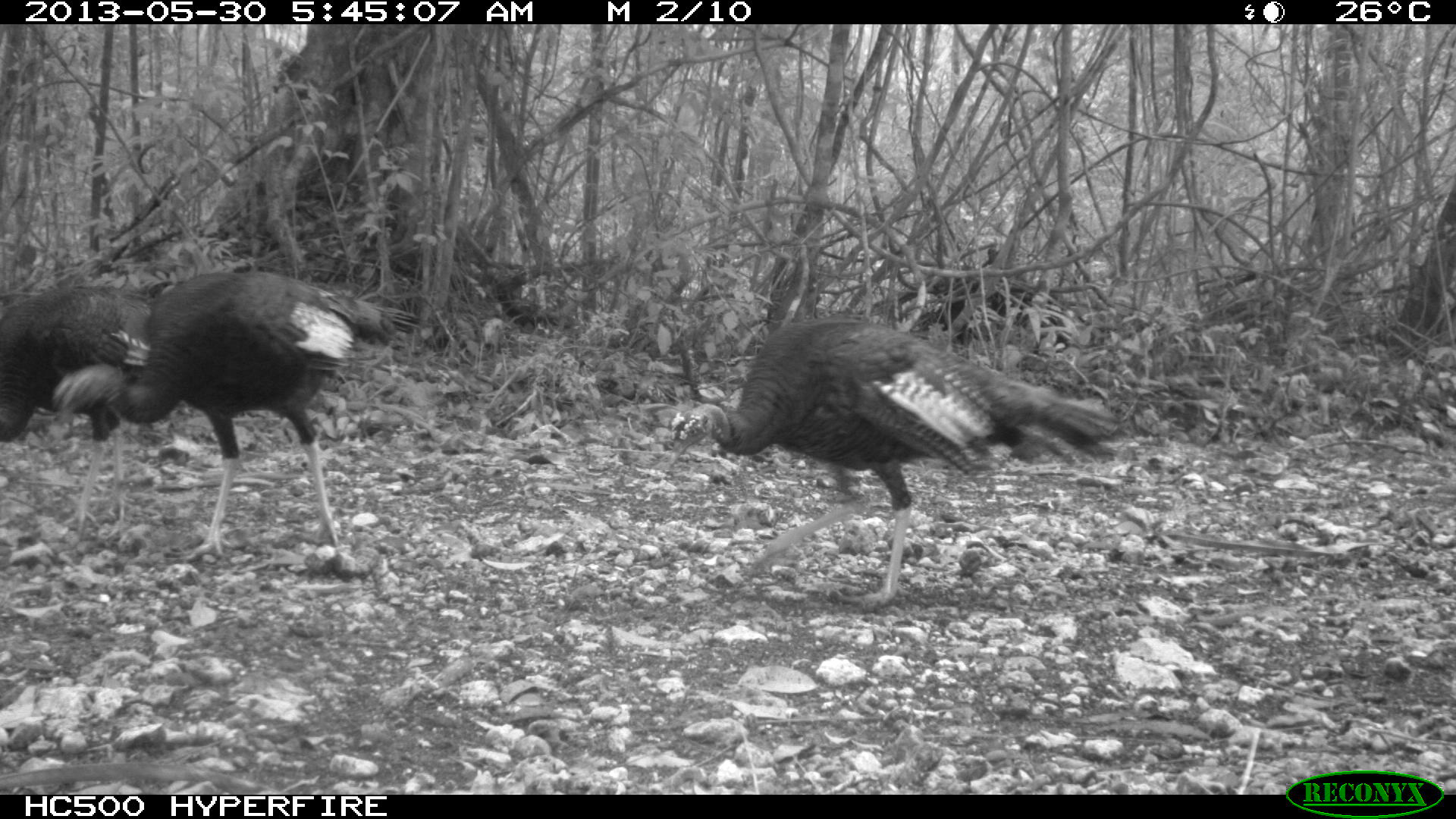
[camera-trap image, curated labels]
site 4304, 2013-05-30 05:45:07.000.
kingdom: Animalia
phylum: Chordata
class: Aves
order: Galliformes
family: Phasianidae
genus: Meleagris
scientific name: Meleagris ocellata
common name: ocellated turkey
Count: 3.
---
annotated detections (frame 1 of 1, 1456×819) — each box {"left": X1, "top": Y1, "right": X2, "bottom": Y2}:
meleagris ocellata: {"left": 668, "top": 318, "right": 1125, "bottom": 605}; {"left": 44, "top": 272, "right": 421, "bottom": 564}; {"left": 0, "top": 284, "right": 151, "bottom": 538}